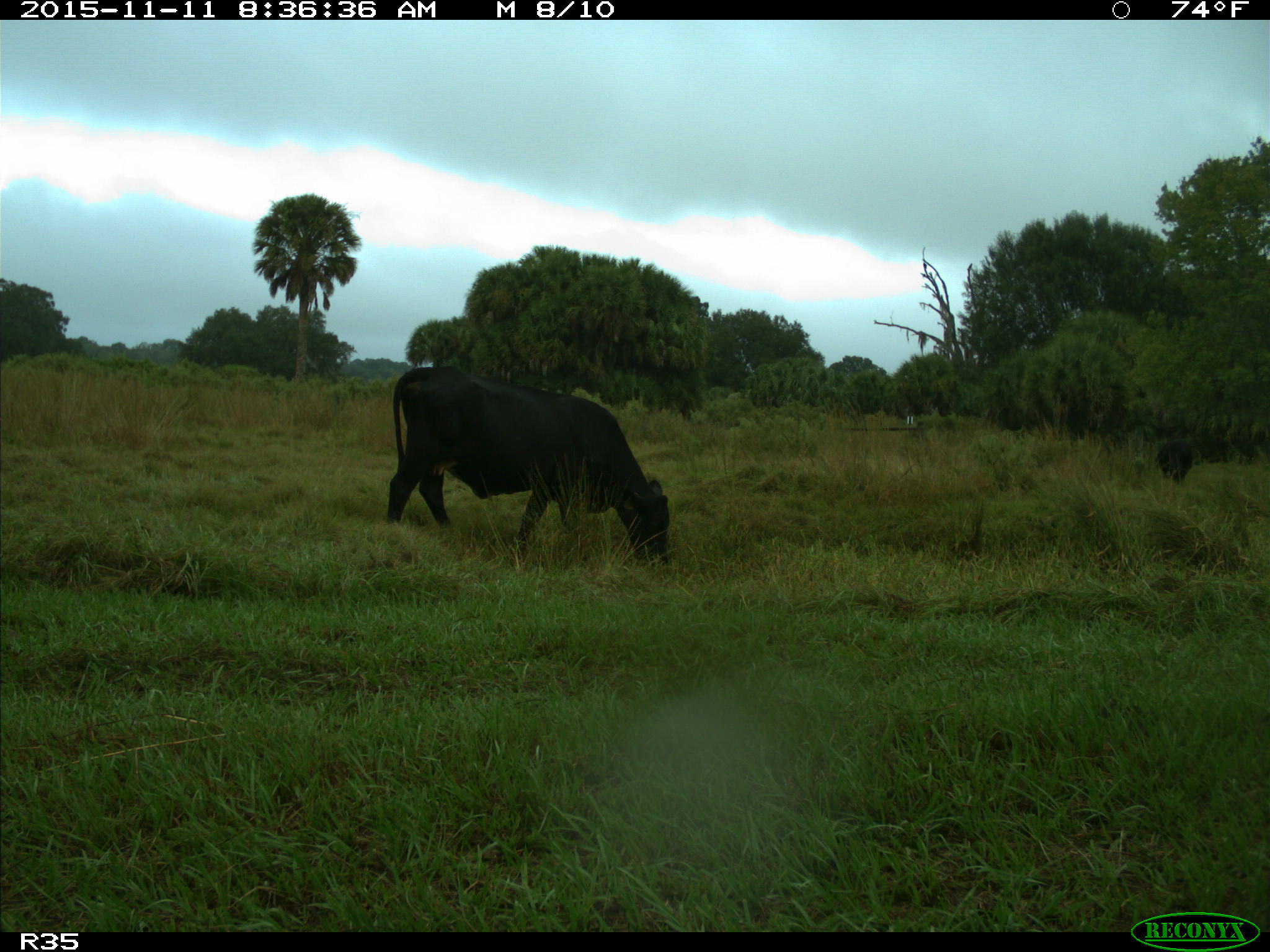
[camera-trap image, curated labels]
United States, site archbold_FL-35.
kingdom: Animalia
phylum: Chordata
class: Mammalia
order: Artiodactyla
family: Bovidae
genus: Bos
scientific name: Bos taurus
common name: domestic cow